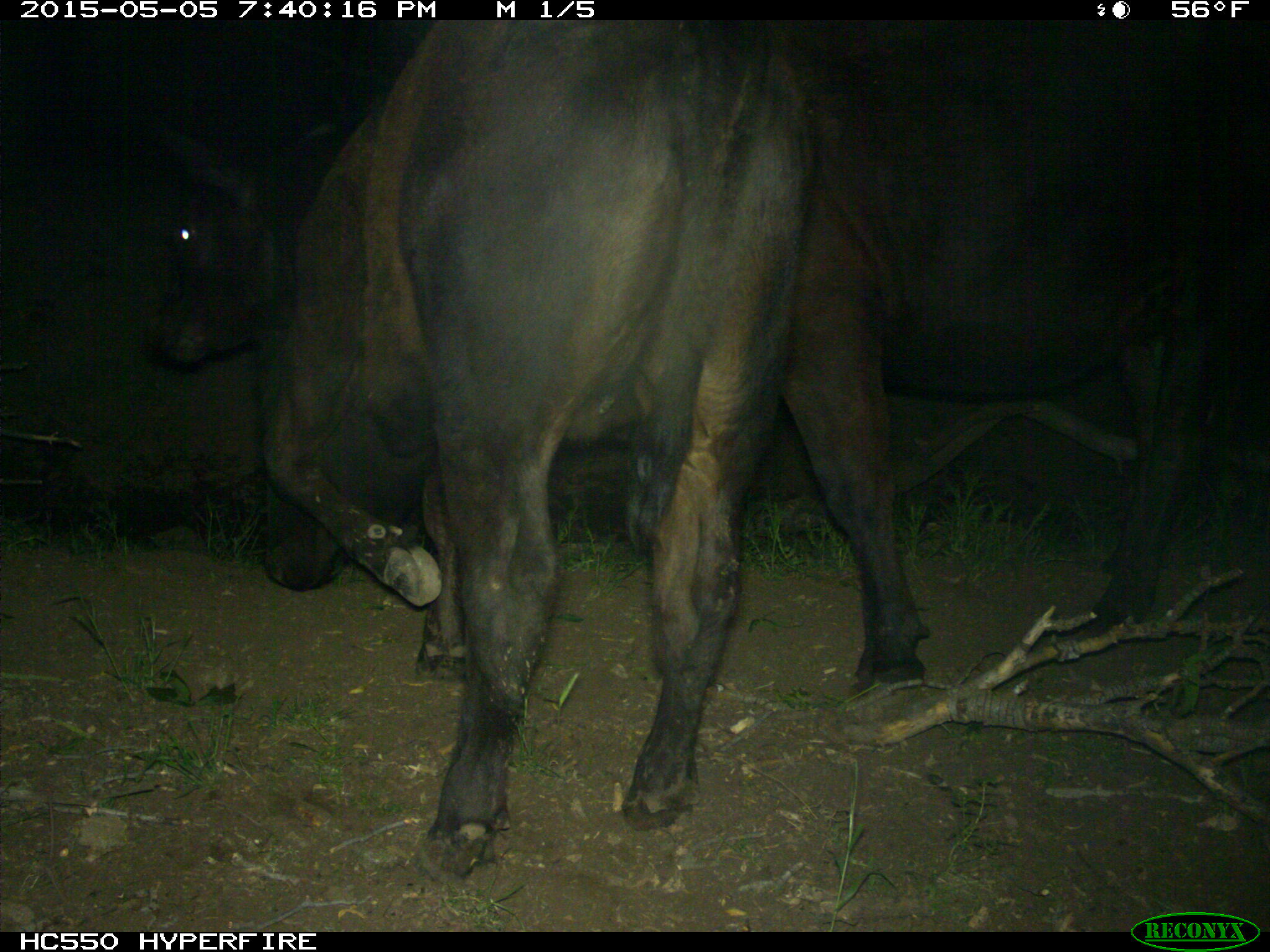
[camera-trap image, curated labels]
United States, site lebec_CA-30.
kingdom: Animalia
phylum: Chordata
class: Mammalia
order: Artiodactyla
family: Bovidae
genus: Bos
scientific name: Bos taurus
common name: domestic cow